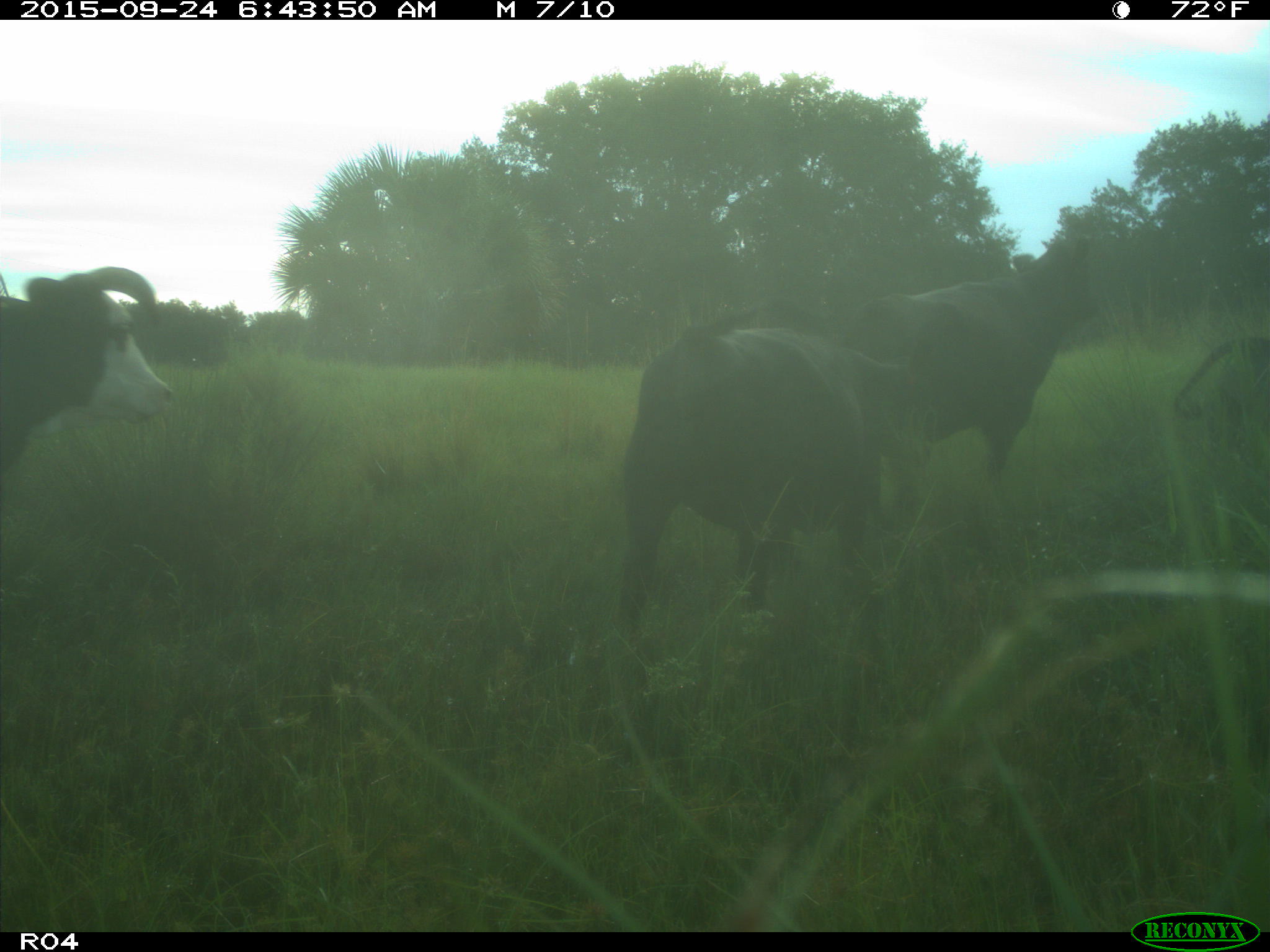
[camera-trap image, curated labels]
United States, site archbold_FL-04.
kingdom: Animalia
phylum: Chordata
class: Mammalia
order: Artiodactyla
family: Bovidae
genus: Bos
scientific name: Bos taurus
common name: domestic cow